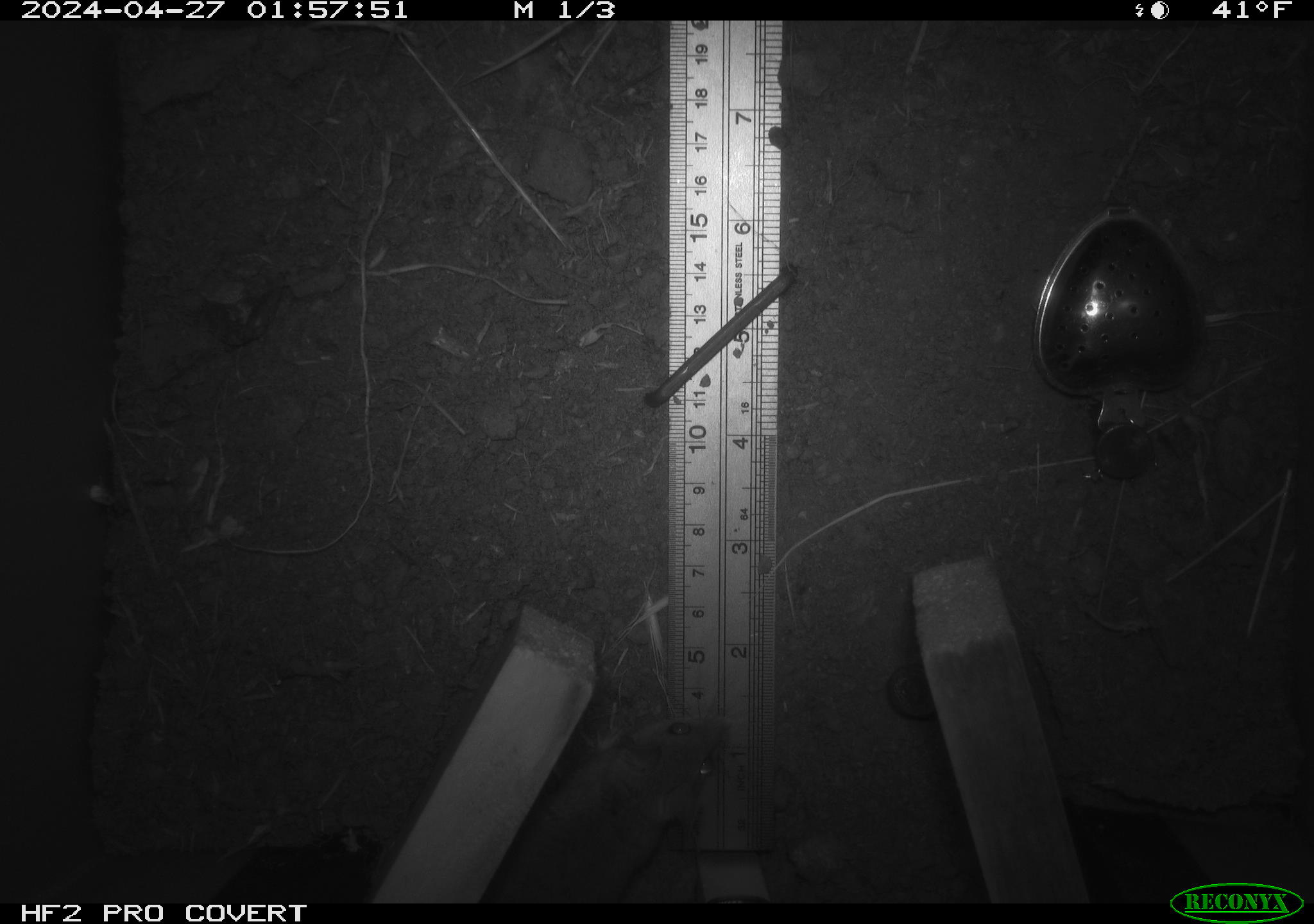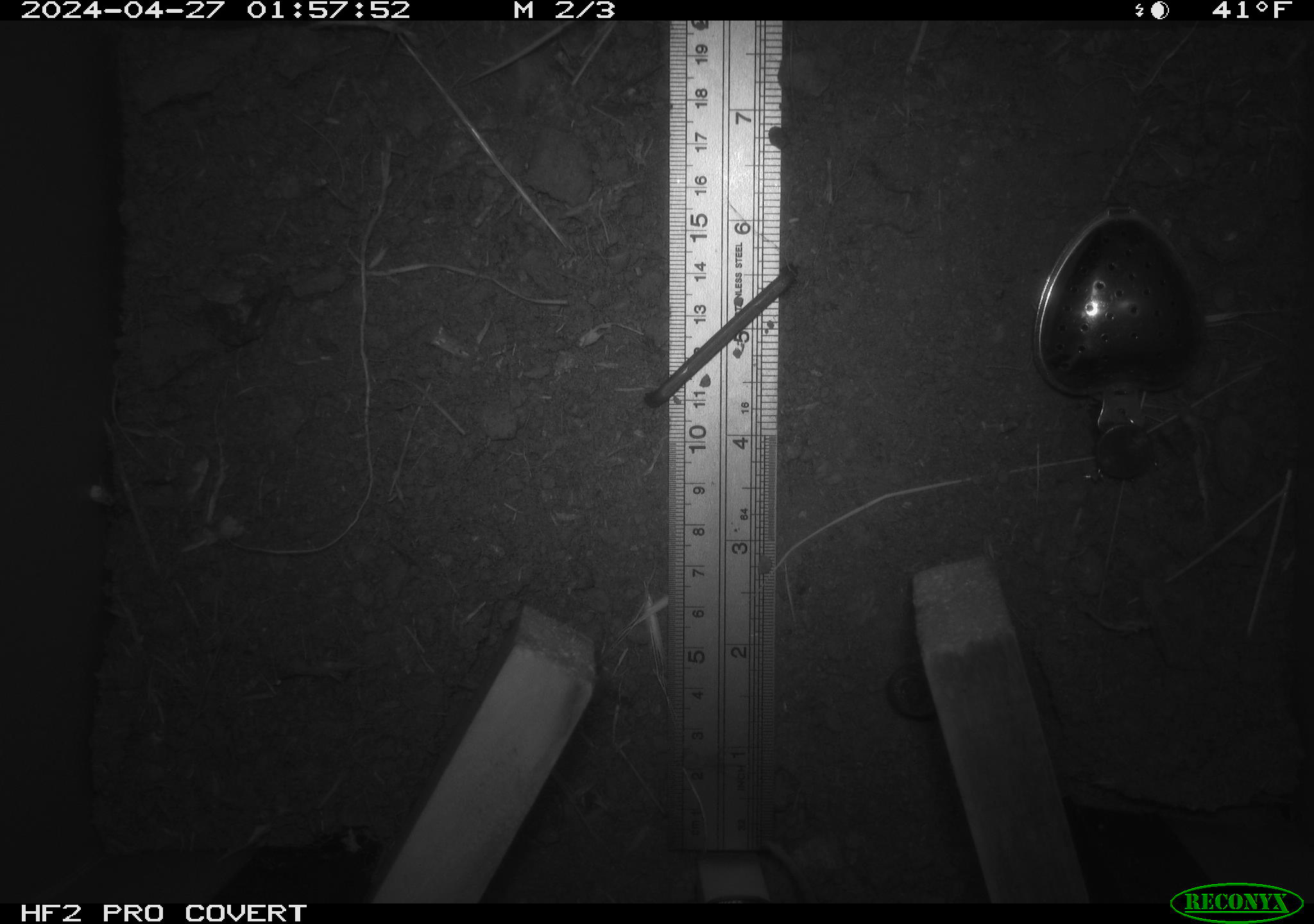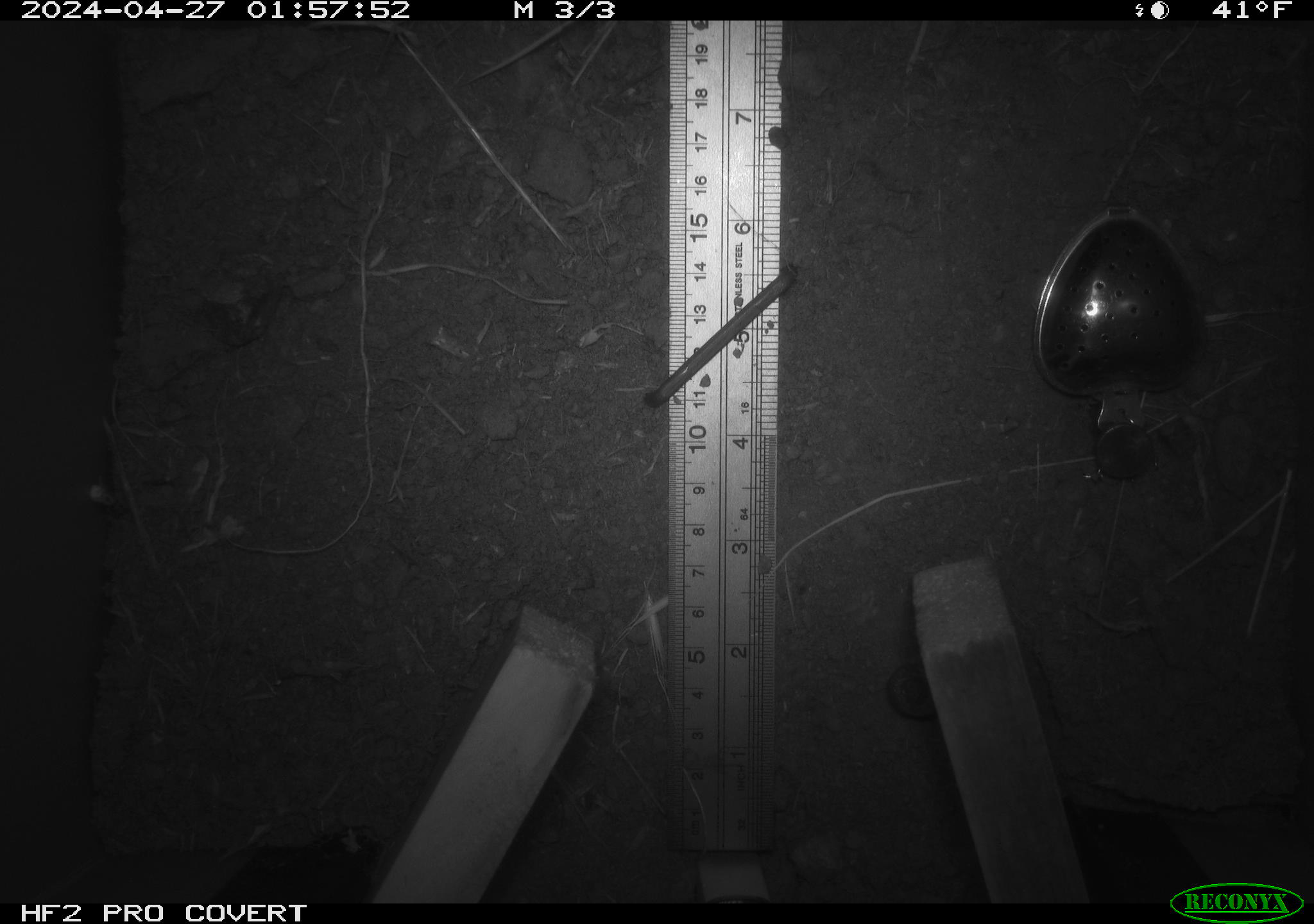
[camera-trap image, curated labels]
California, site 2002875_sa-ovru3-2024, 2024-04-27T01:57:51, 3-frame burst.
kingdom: Animalia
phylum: Chordata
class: Mammalia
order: Rodentia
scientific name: Rodentia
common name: rodent